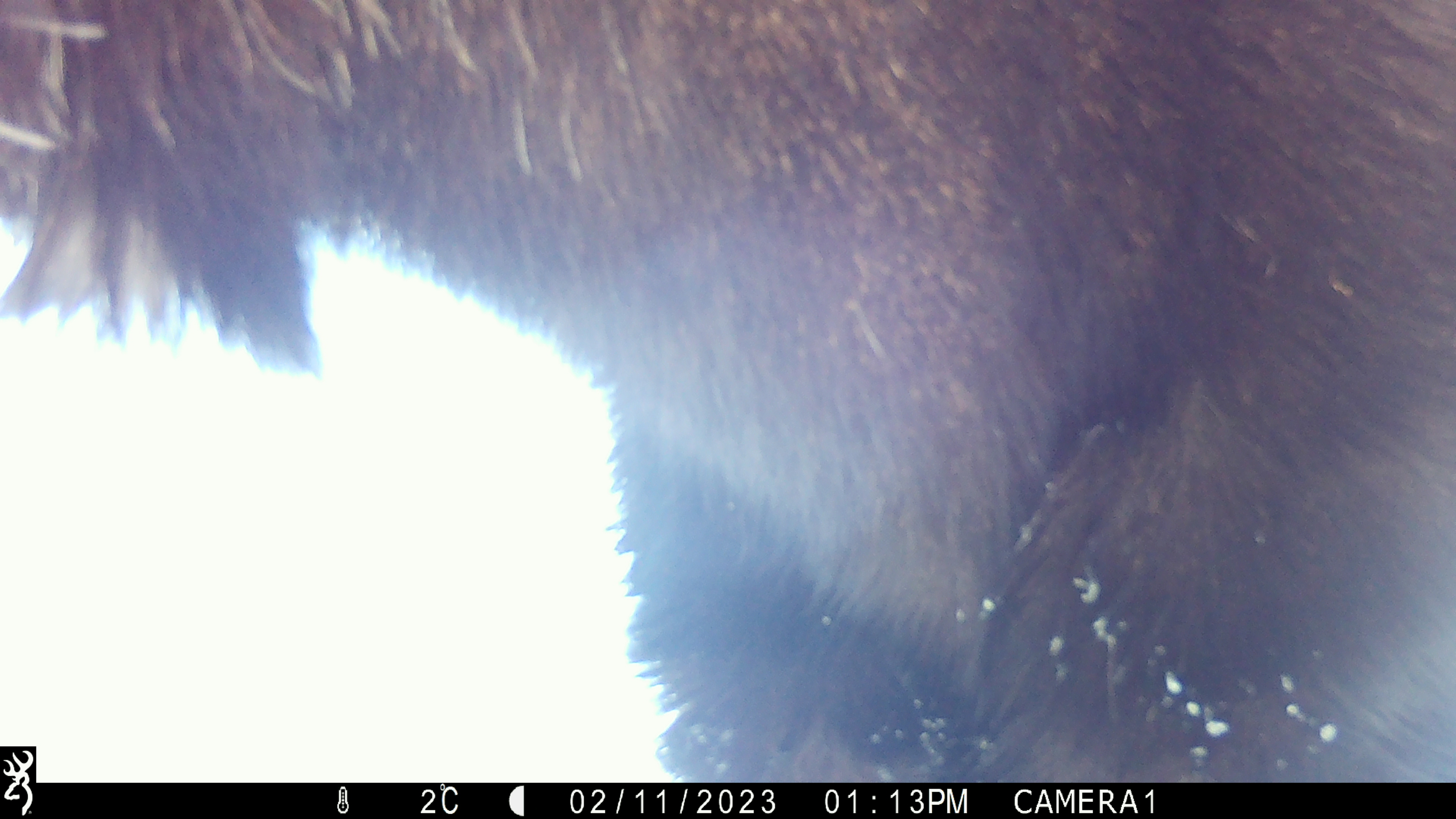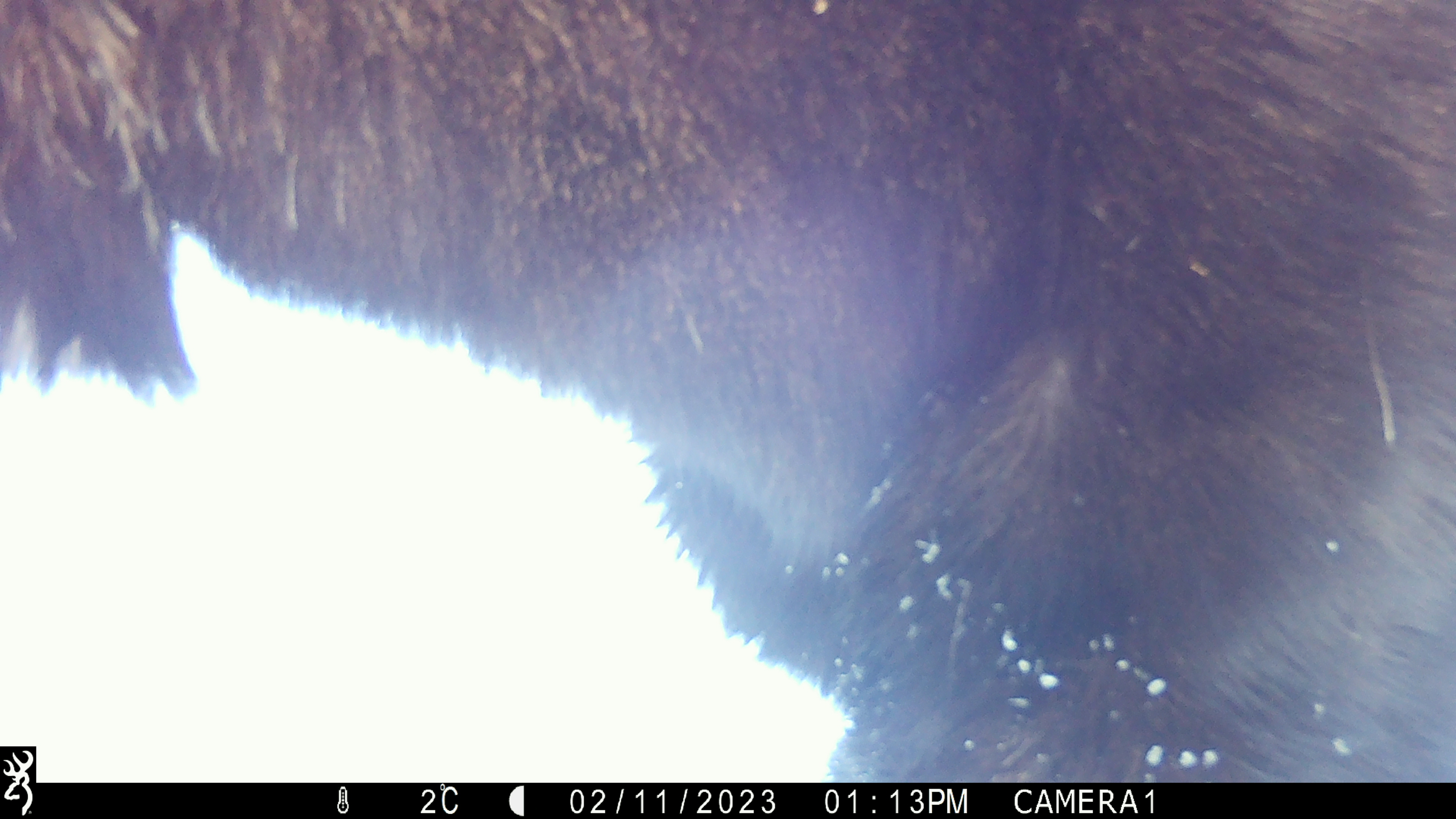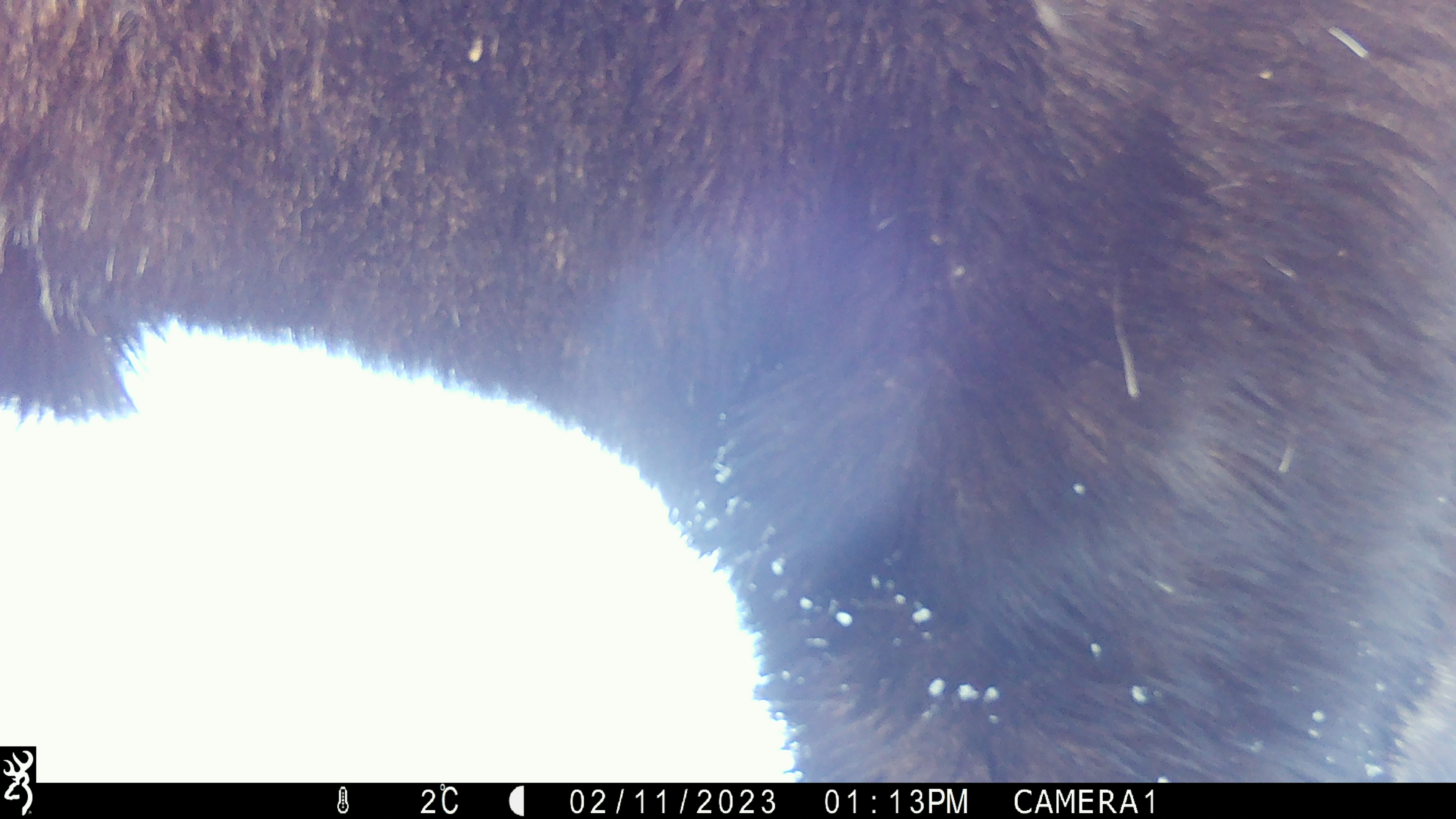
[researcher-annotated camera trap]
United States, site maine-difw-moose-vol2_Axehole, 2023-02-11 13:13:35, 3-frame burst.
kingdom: Animalia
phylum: Chordata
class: Mammalia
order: Artiodactyla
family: Cervidae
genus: Alces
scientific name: Alces alces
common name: moose